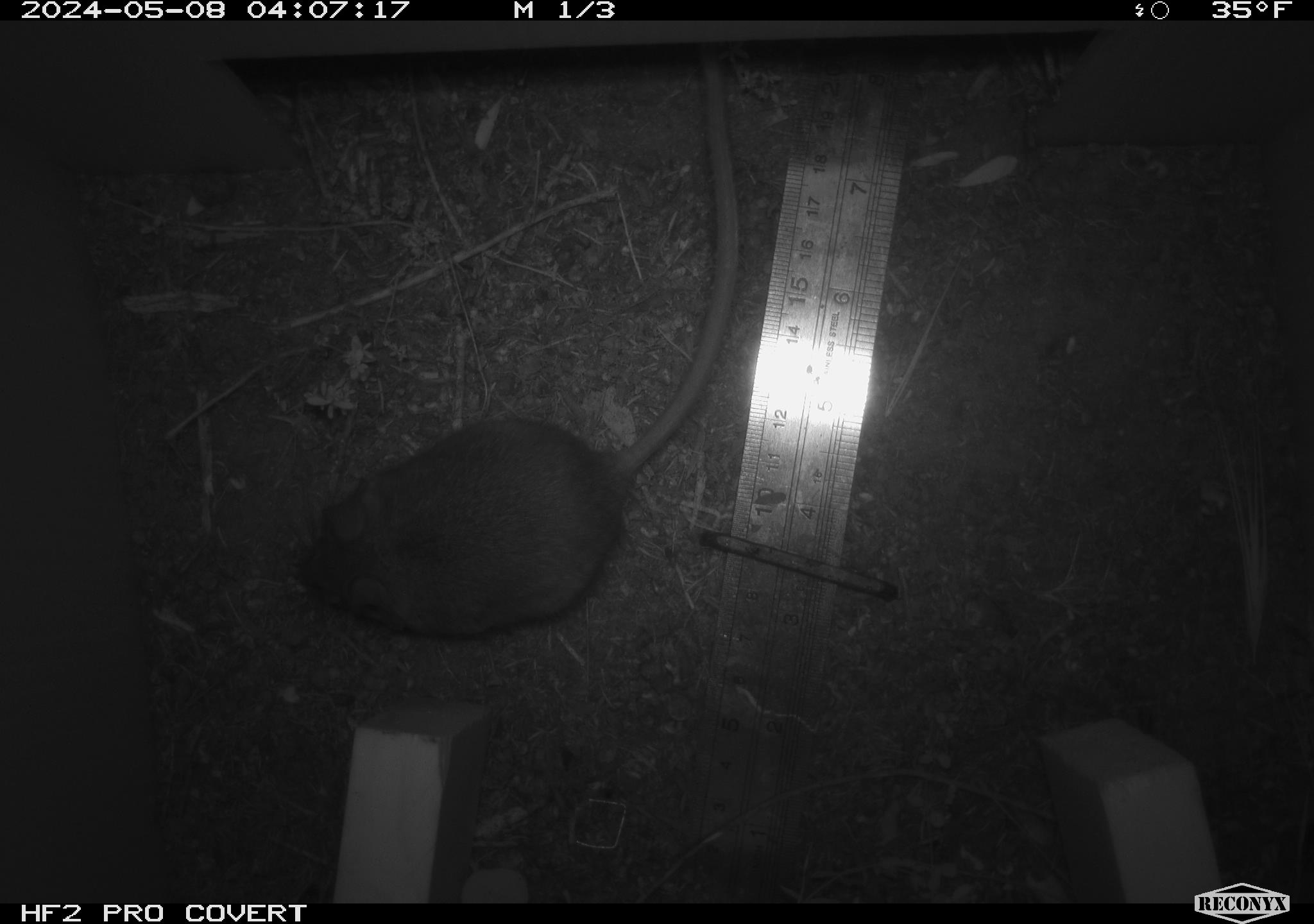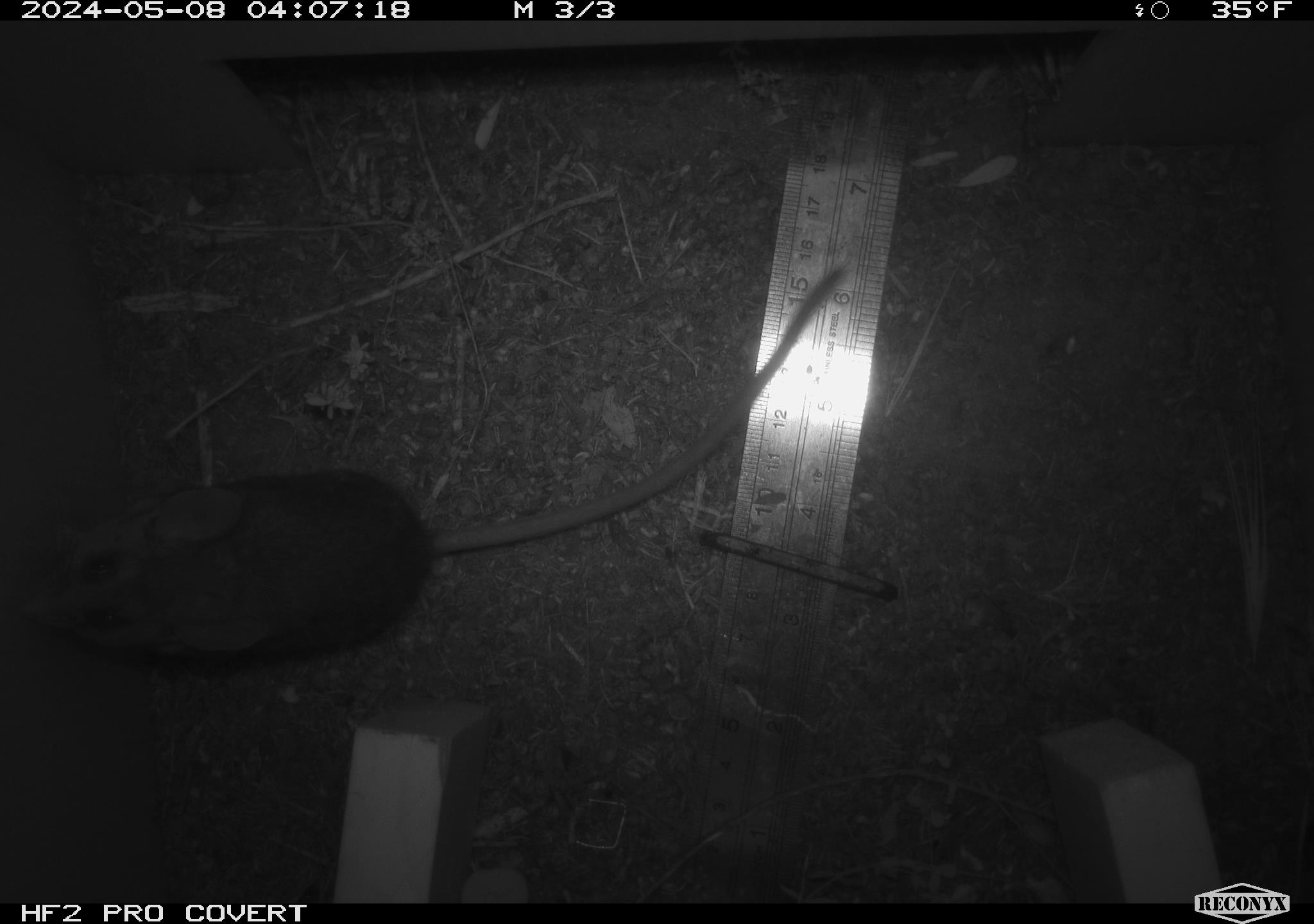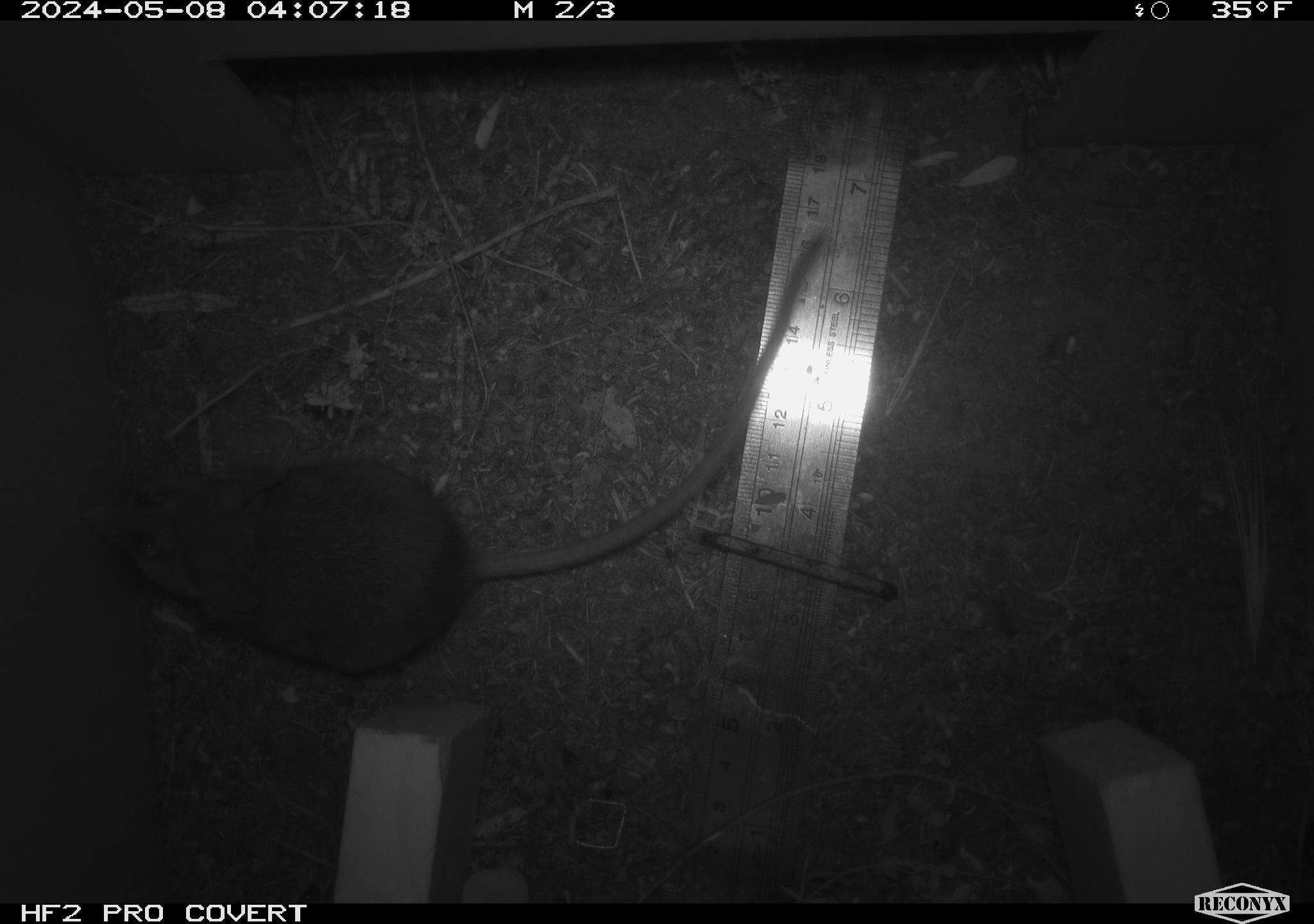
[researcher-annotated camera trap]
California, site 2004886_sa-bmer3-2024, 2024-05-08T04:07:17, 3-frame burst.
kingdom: Animalia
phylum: Chordata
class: Mammalia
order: Rodentia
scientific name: Rodentia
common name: mouse species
Mouse species (Rodentia).